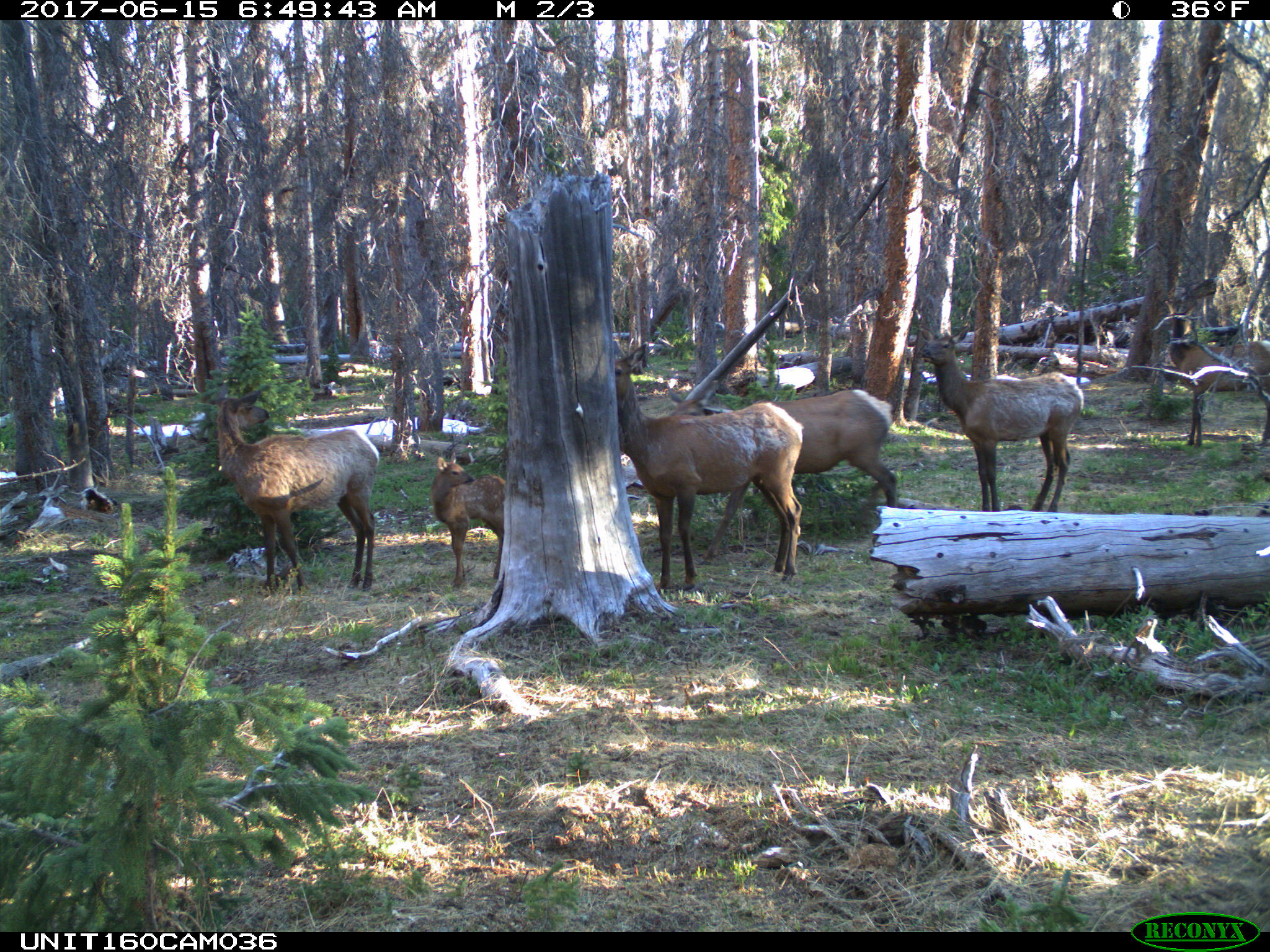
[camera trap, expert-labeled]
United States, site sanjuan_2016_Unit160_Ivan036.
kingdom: Animalia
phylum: Chordata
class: Mammalia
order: Artiodactyla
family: Cervidae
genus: Cervus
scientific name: Cervus elaphus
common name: red deer